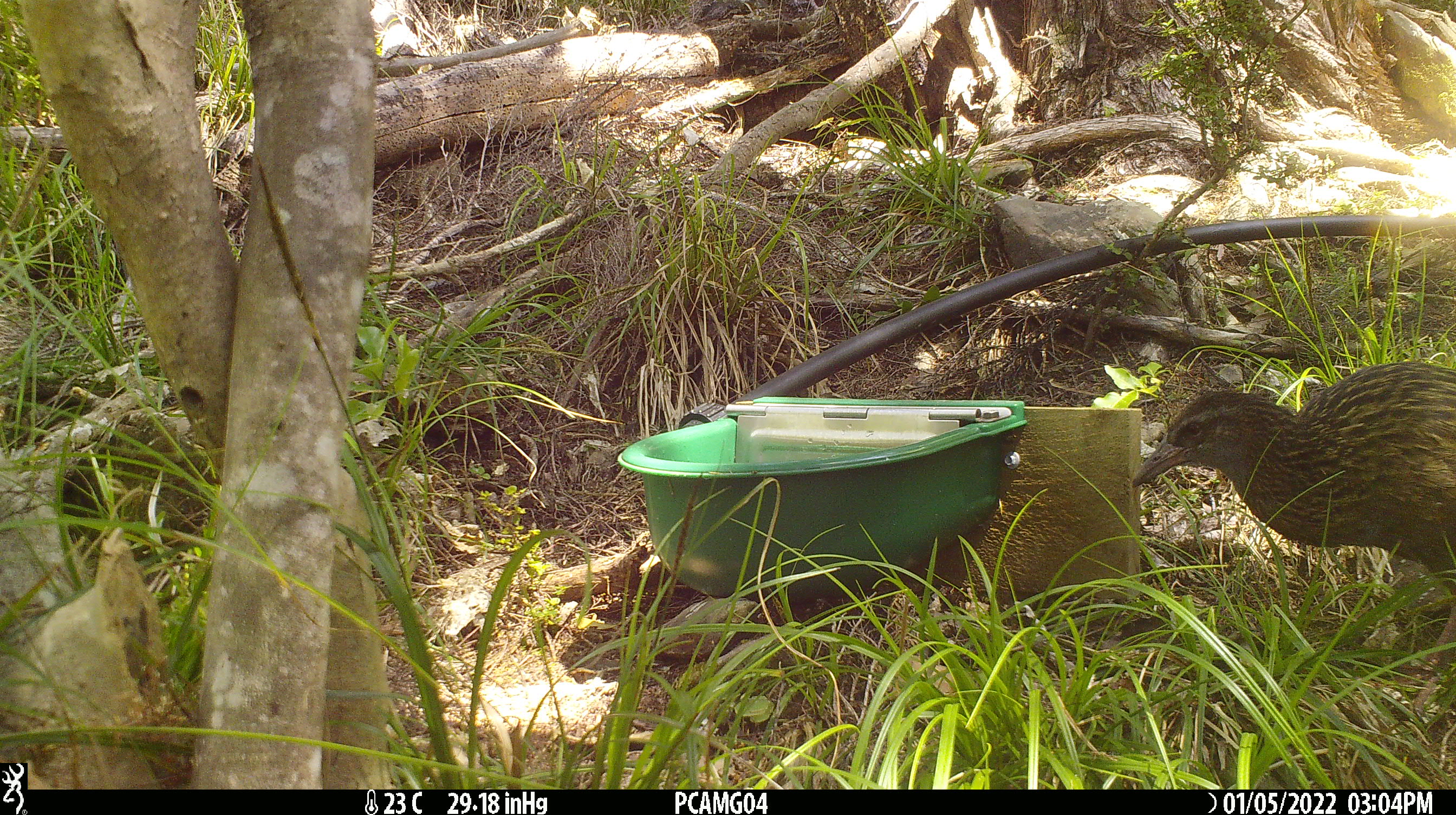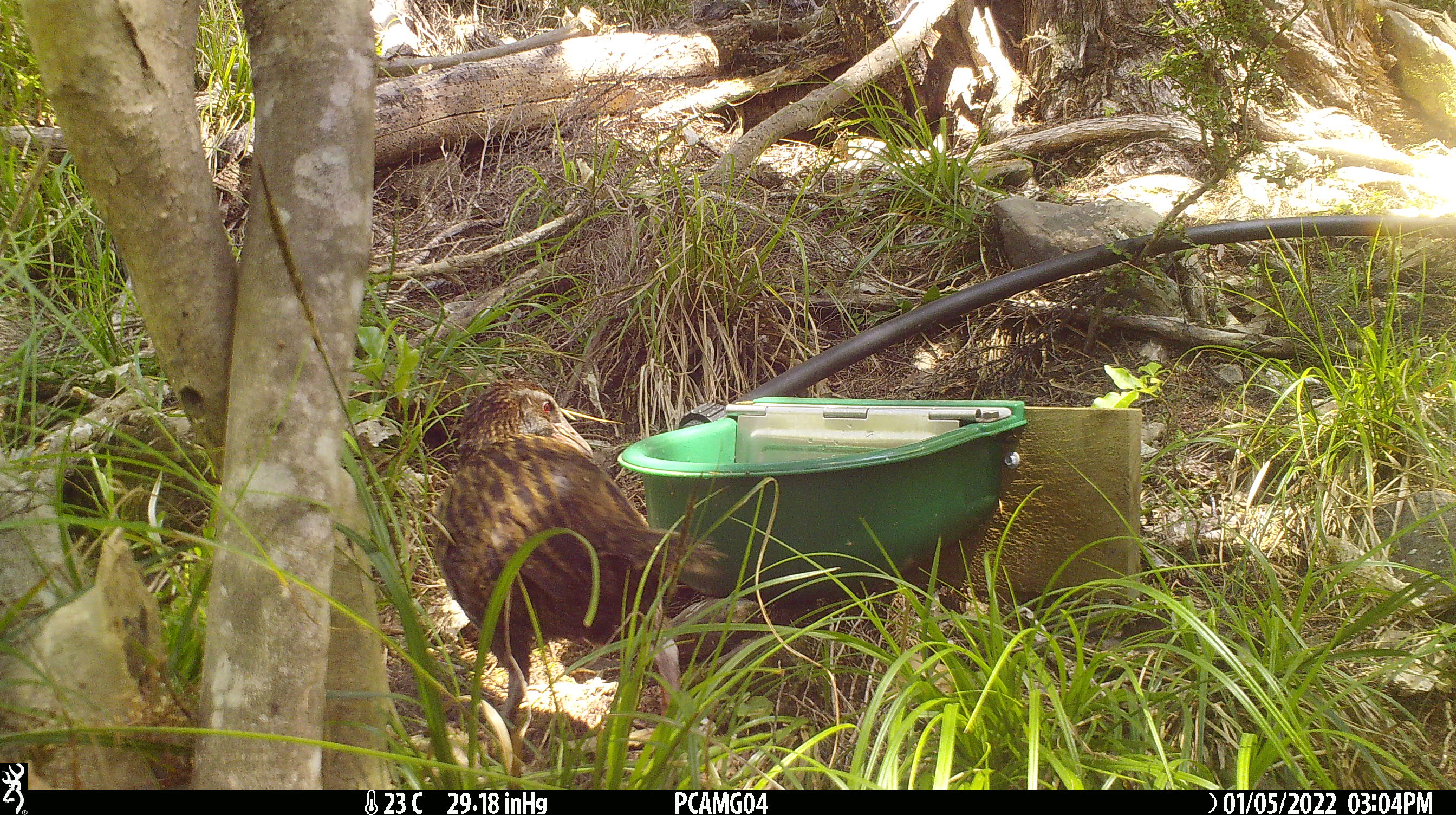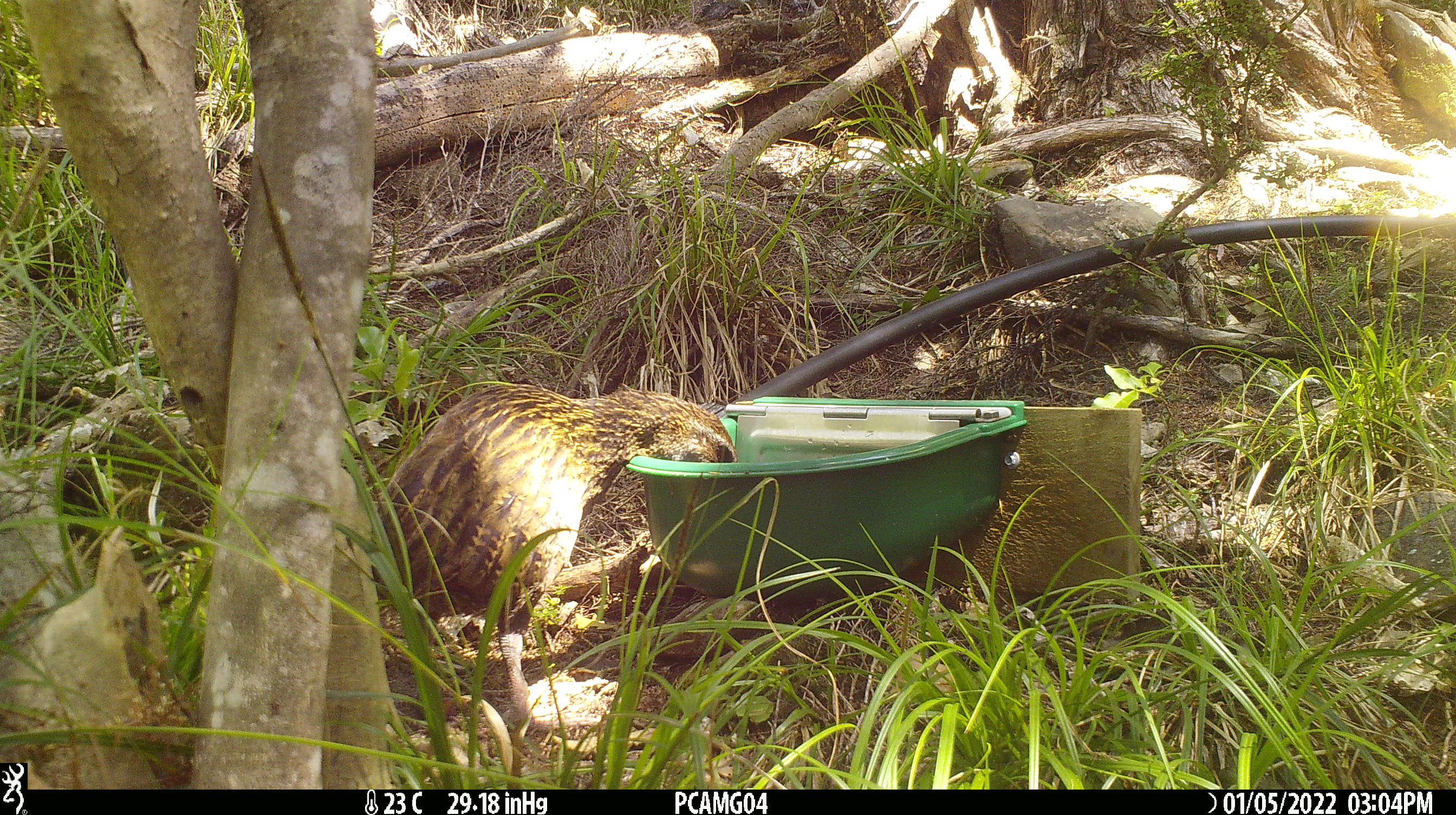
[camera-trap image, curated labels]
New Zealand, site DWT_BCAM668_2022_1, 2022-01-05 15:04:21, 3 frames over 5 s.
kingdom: Animalia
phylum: Chordata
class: Aves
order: Gruiformes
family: Rallidae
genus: Gallirallus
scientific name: Gallirallus australis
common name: weka